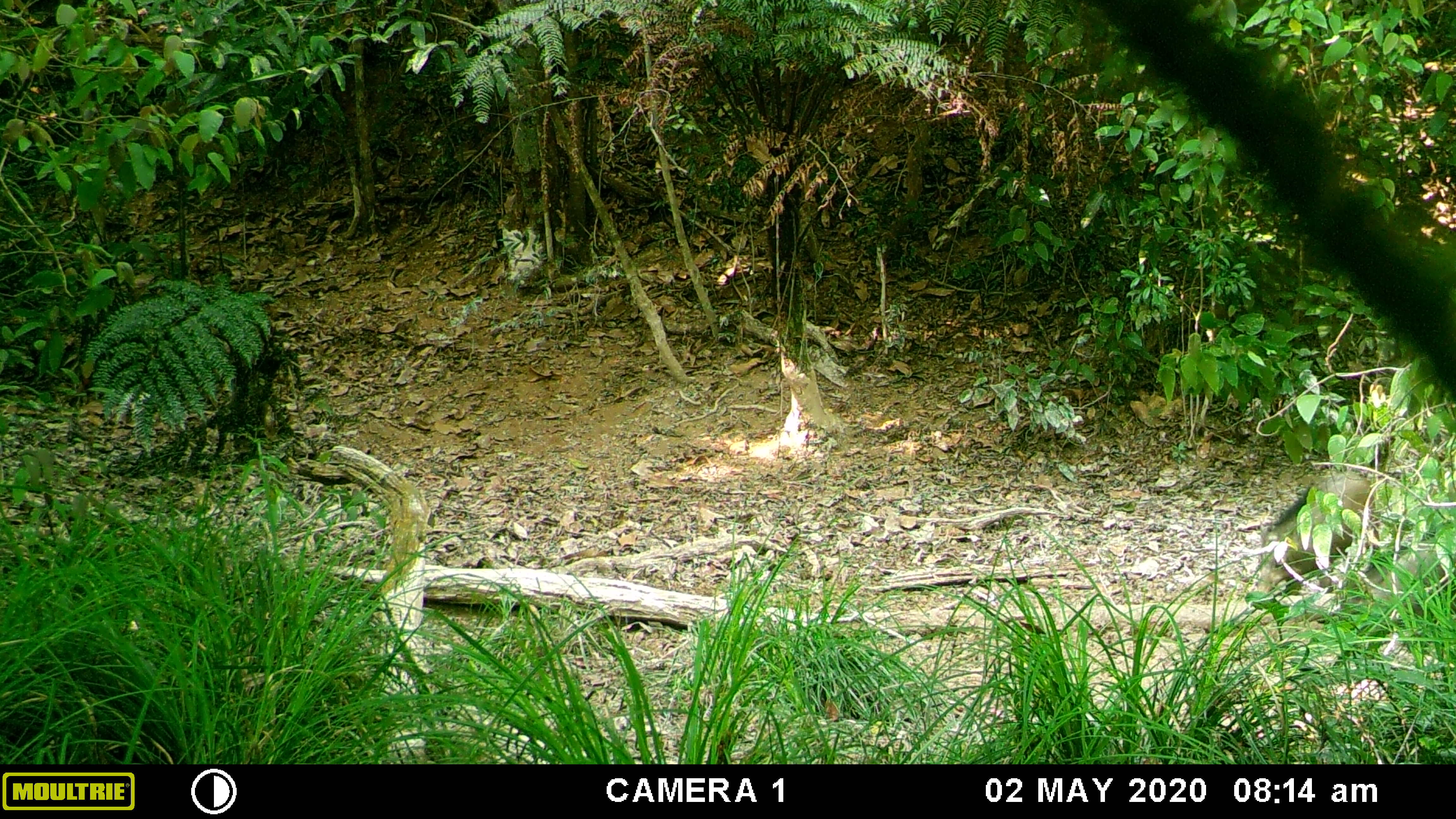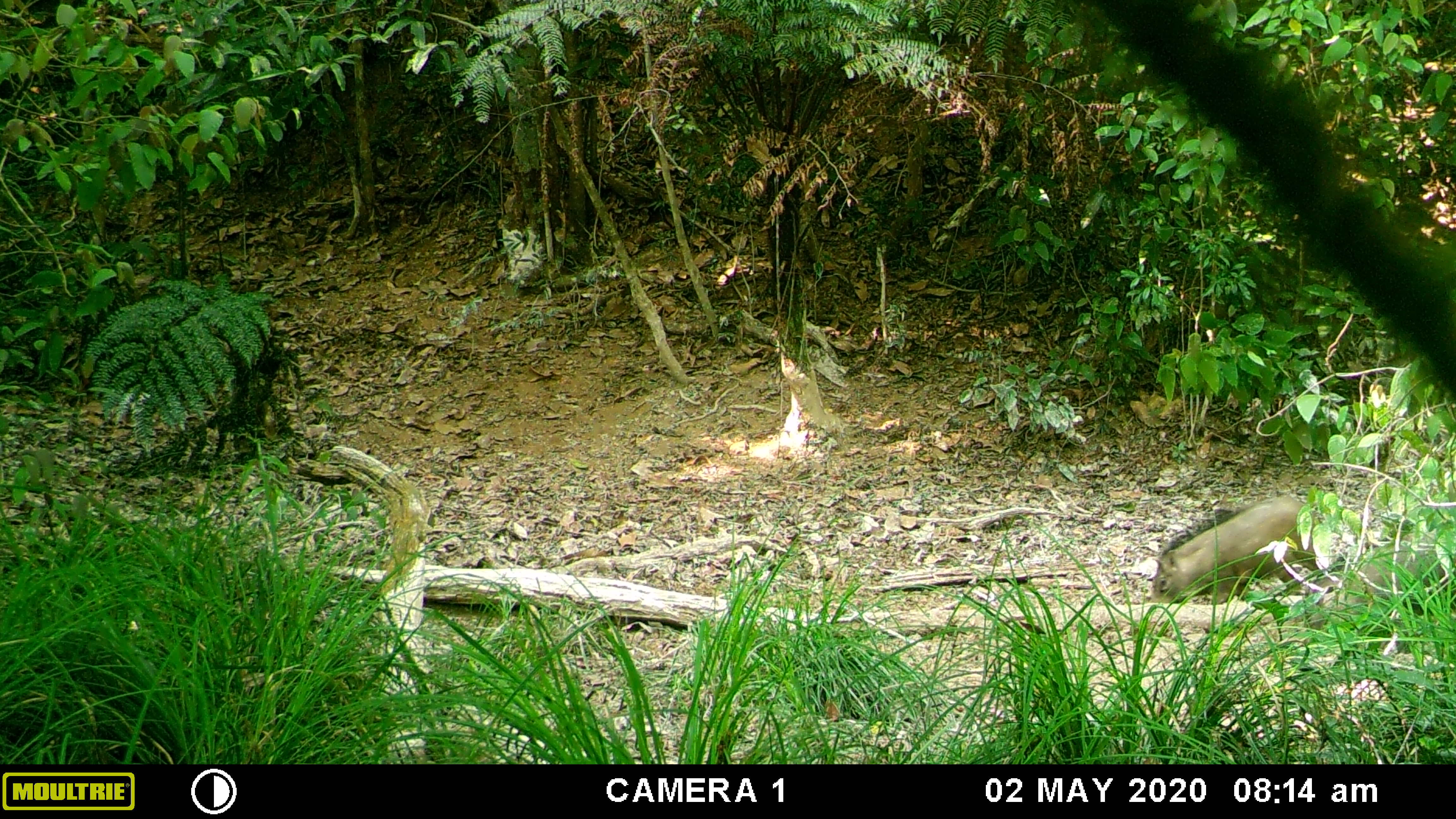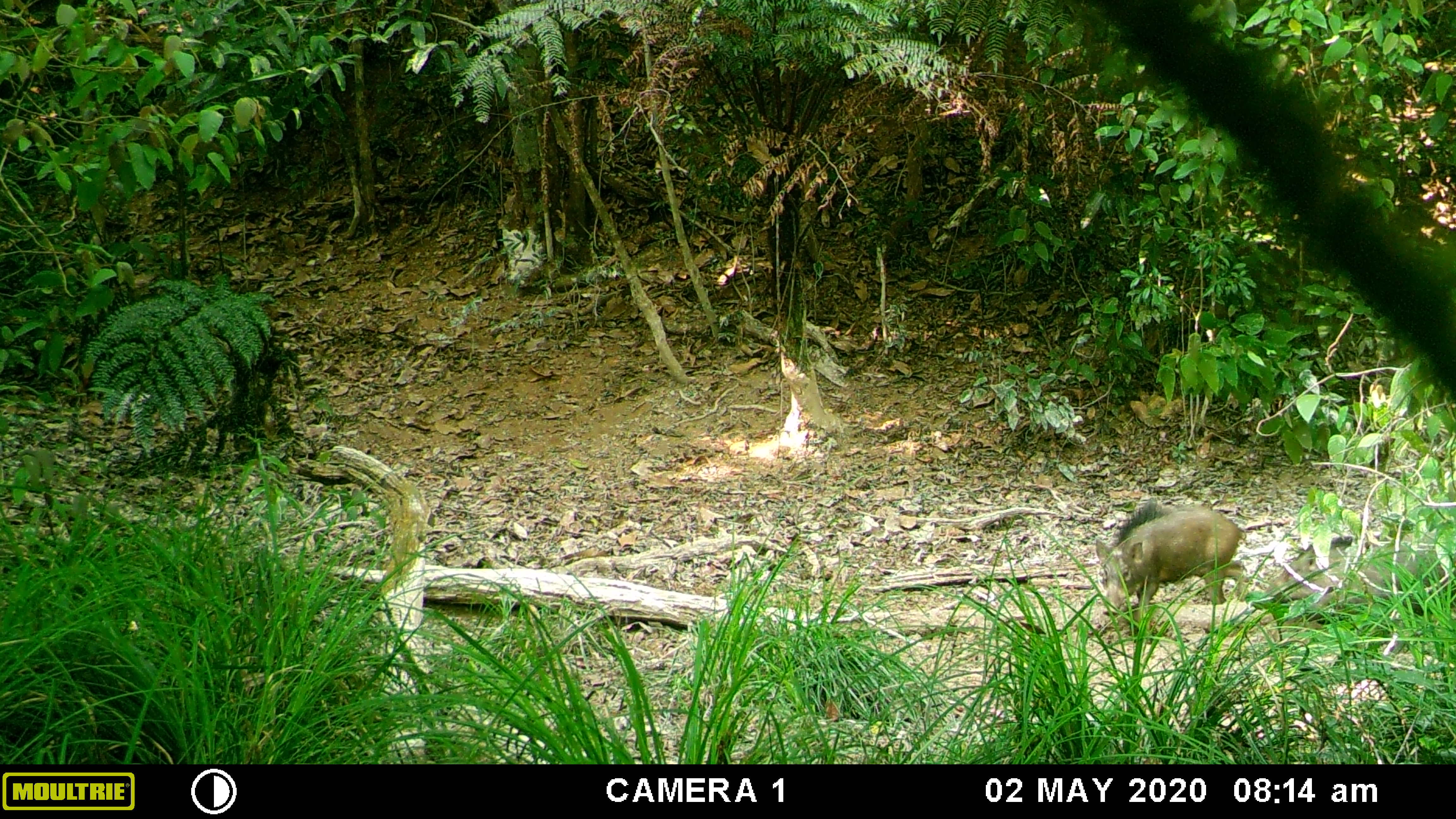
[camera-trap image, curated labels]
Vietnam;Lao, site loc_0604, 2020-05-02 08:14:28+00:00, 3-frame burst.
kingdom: Animalia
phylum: Chordata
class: Mammalia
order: Artiodactyla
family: Suidae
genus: Sus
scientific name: Sus scrofa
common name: eurasian wild pig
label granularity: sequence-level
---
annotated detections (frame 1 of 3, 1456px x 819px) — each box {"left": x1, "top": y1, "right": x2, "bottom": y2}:
eurasian wild pig: {"left": 1239, "top": 469, "right": 1379, "bottom": 602}; {"left": 1319, "top": 529, "right": 1455, "bottom": 641}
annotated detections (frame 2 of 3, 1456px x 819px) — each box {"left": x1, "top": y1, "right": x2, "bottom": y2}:
eurasian wild pig: {"left": 1150, "top": 490, "right": 1319, "bottom": 607}; {"left": 1300, "top": 535, "right": 1455, "bottom": 636}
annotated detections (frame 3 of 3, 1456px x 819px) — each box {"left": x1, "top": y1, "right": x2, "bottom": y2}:
eurasian wild pig: {"left": 1092, "top": 497, "right": 1249, "bottom": 644}; {"left": 1259, "top": 527, "right": 1455, "bottom": 636}